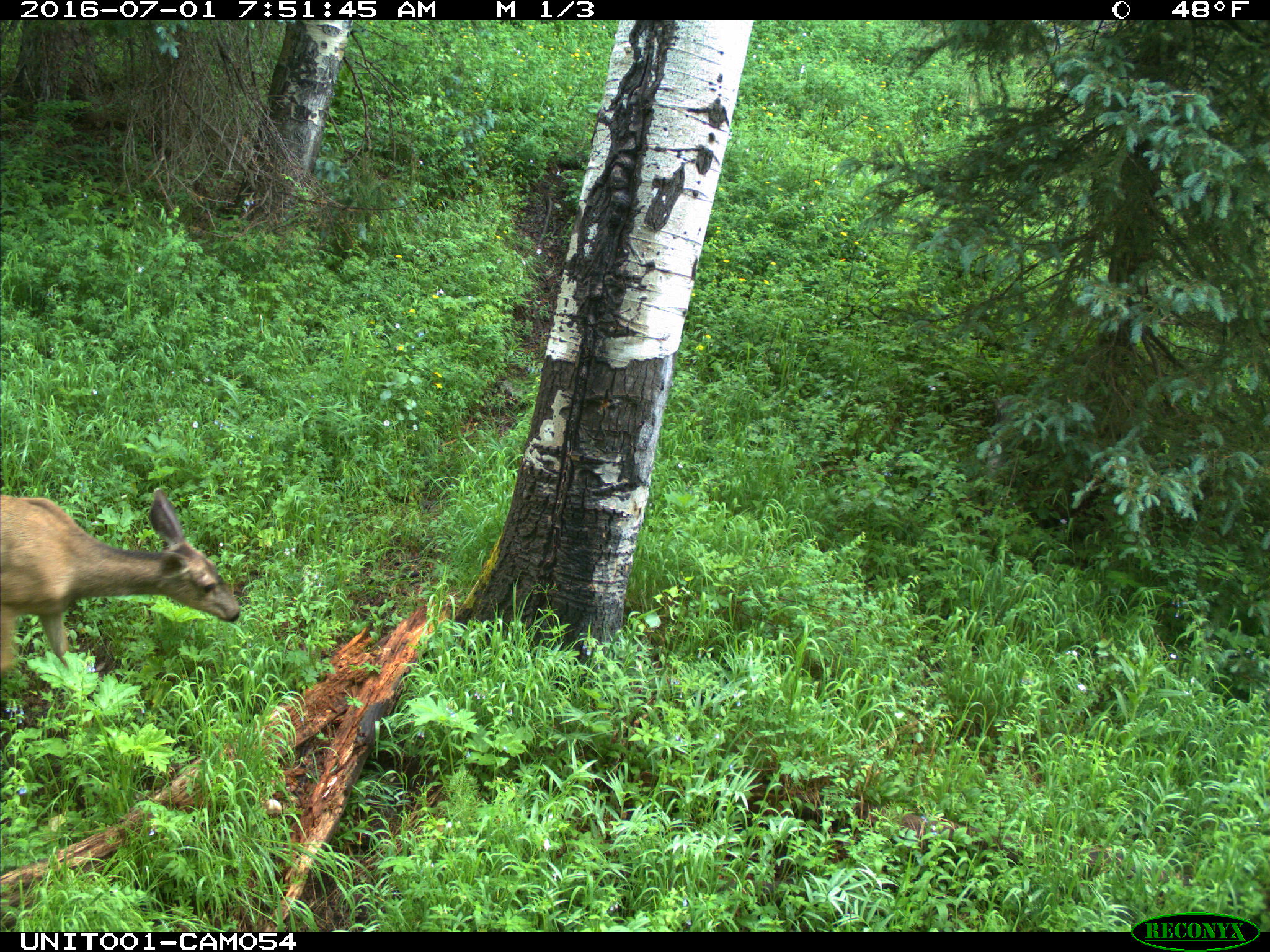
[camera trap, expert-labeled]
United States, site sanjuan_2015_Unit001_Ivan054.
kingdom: Animalia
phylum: Chordata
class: Mammalia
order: Artiodactyla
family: Cervidae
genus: Odocoileus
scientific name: Odocoileus hemionus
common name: mule deer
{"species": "Odocoileus hemionus (mule deer)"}